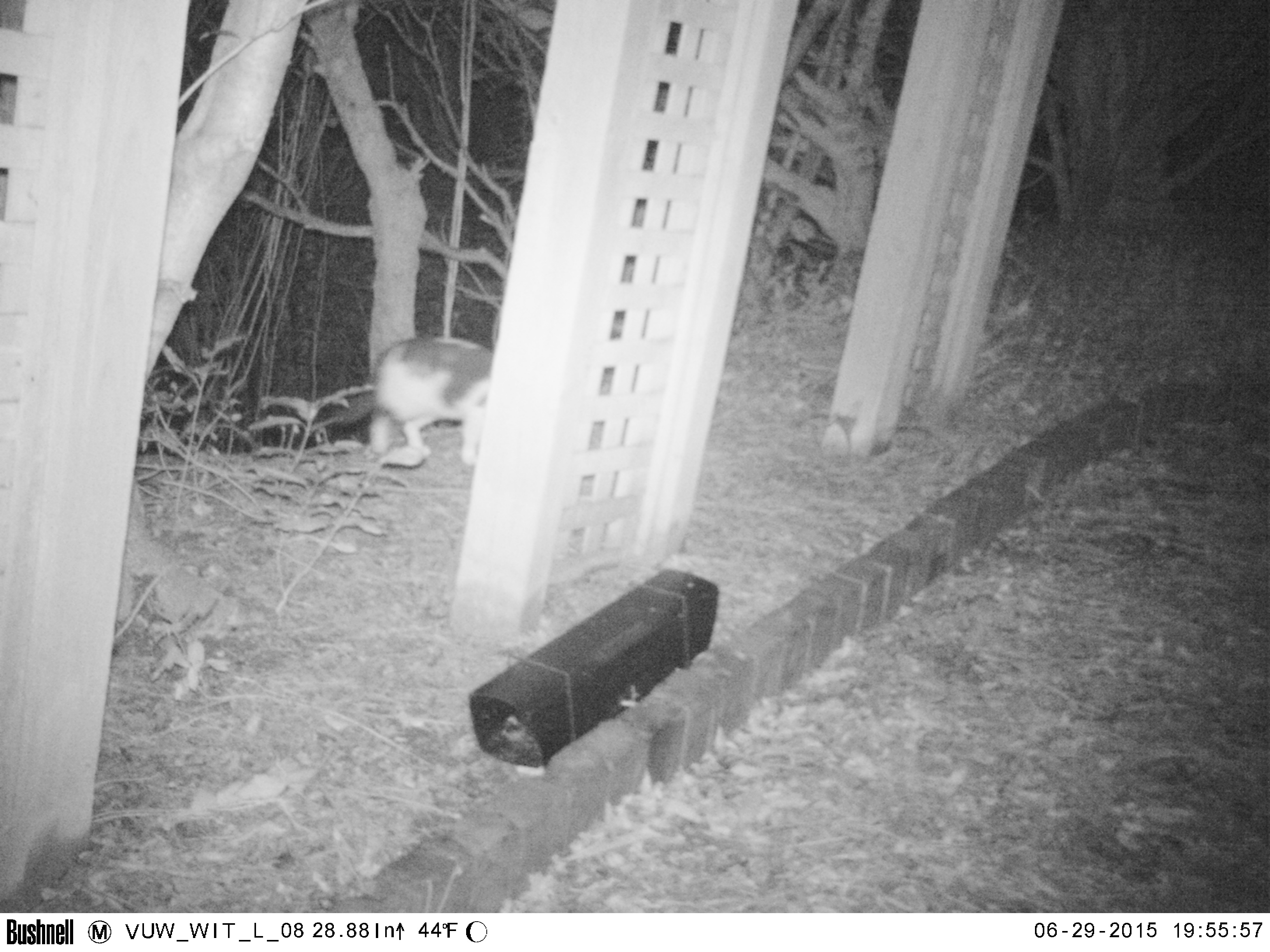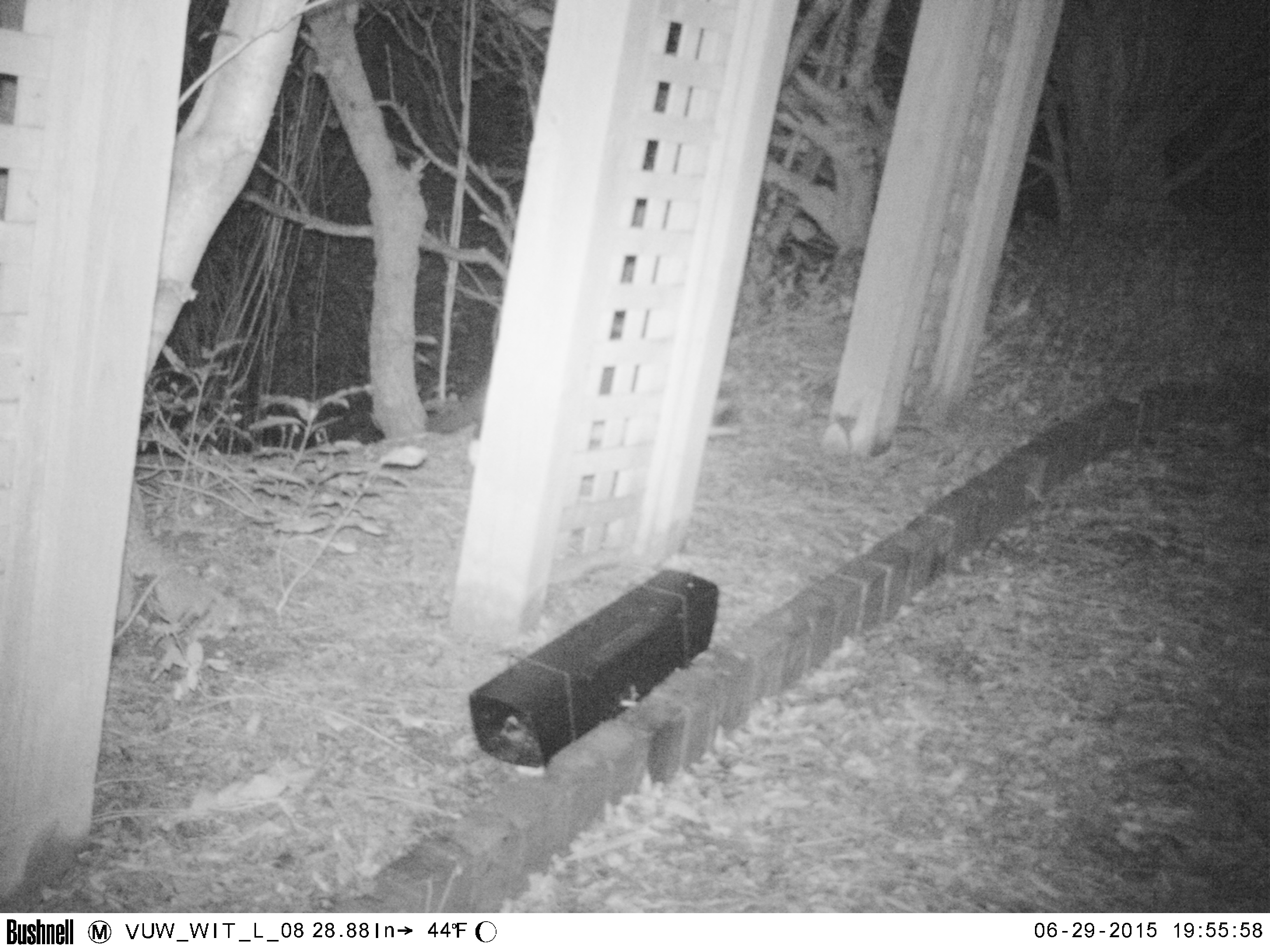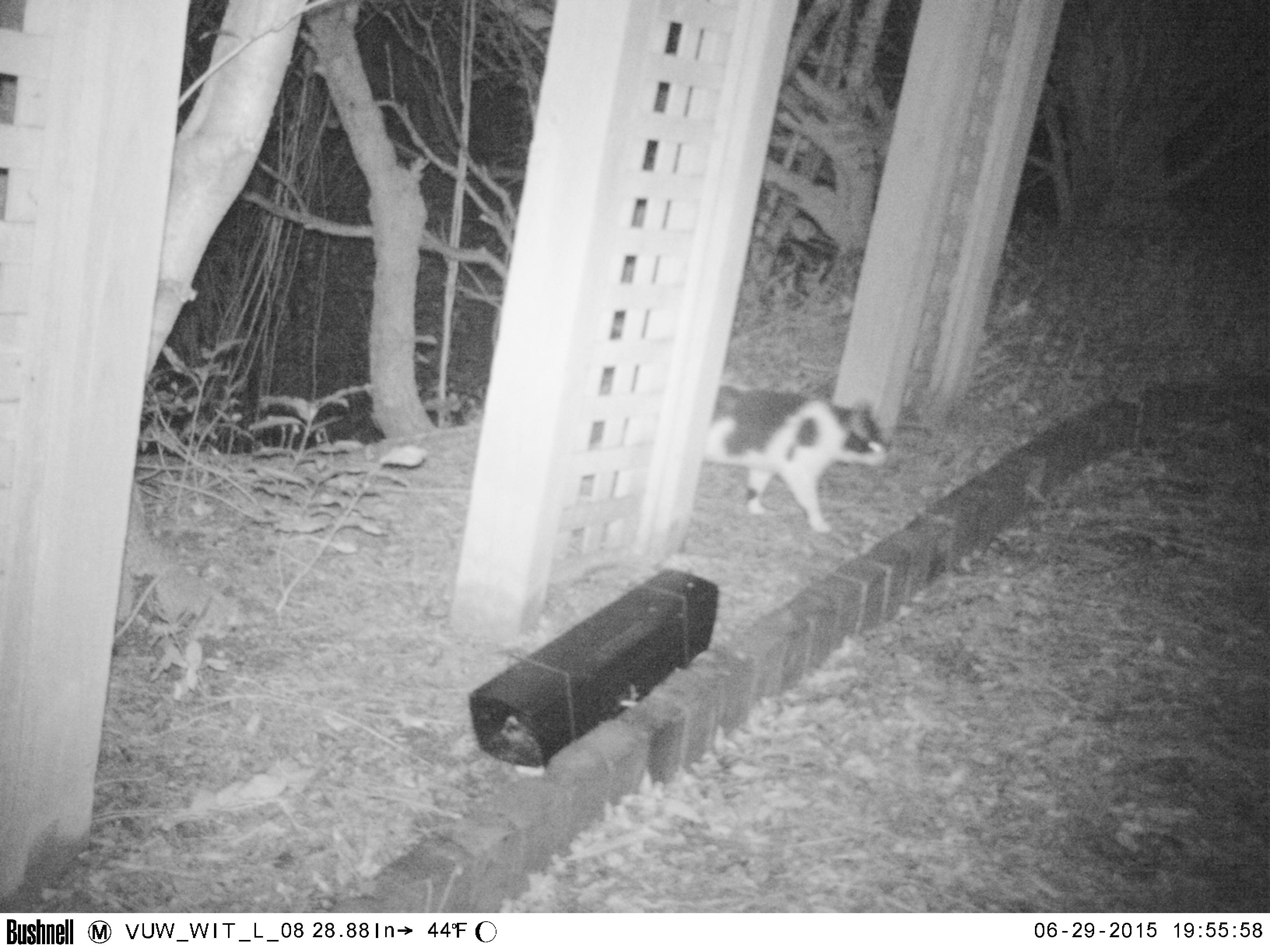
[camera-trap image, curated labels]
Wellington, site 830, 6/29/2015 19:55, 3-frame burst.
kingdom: Animalia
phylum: Chordata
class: Mammalia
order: Carnivora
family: Felidae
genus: Felis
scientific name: Felis catus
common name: cat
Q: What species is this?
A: Cat (Felis catus).